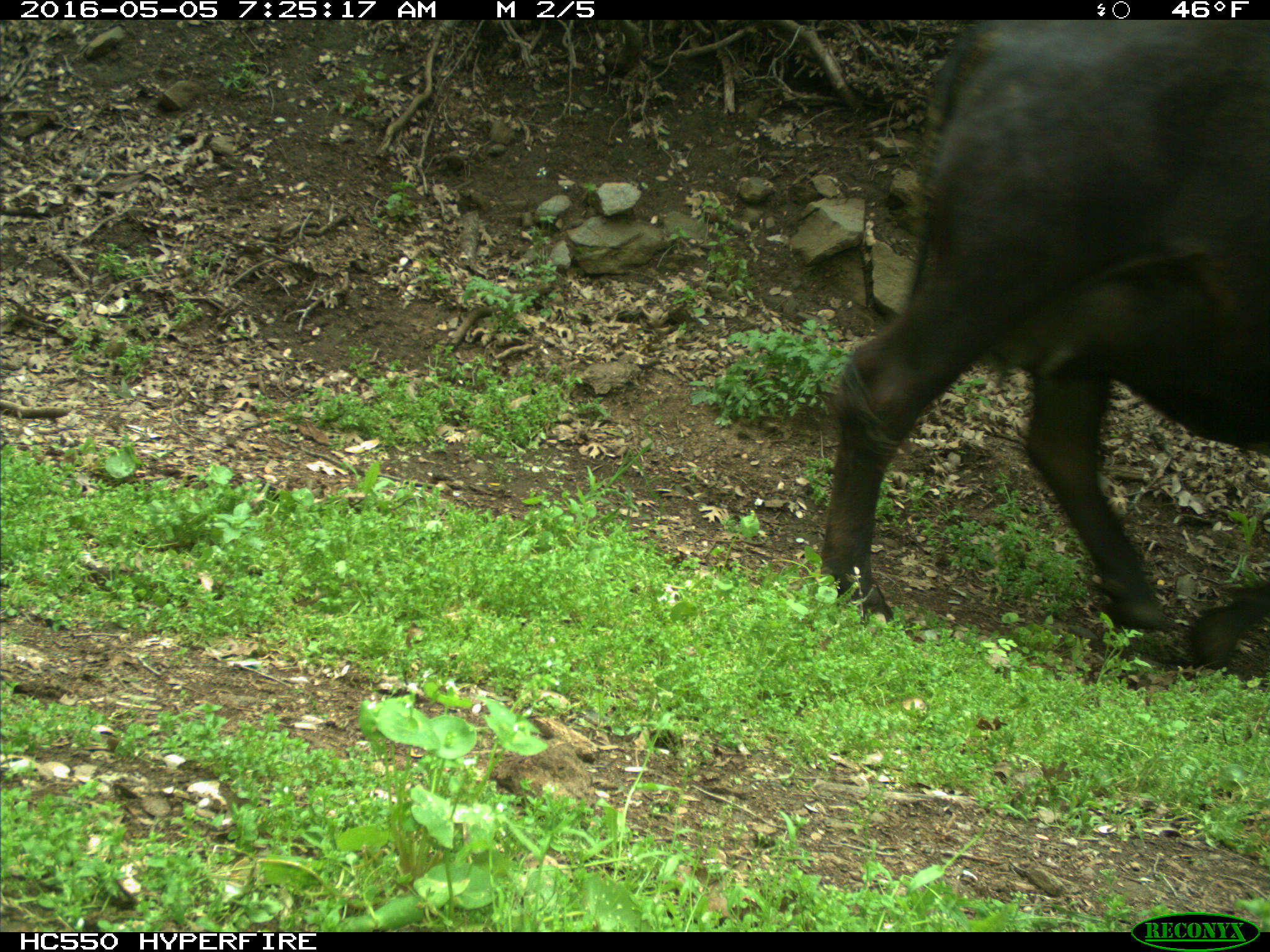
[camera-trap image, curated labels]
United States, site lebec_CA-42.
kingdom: Animalia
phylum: Chordata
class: Mammalia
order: Artiodactyla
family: Bovidae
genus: Bos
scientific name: Bos taurus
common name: domestic cow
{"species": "Bos taurus (domestic cow)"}